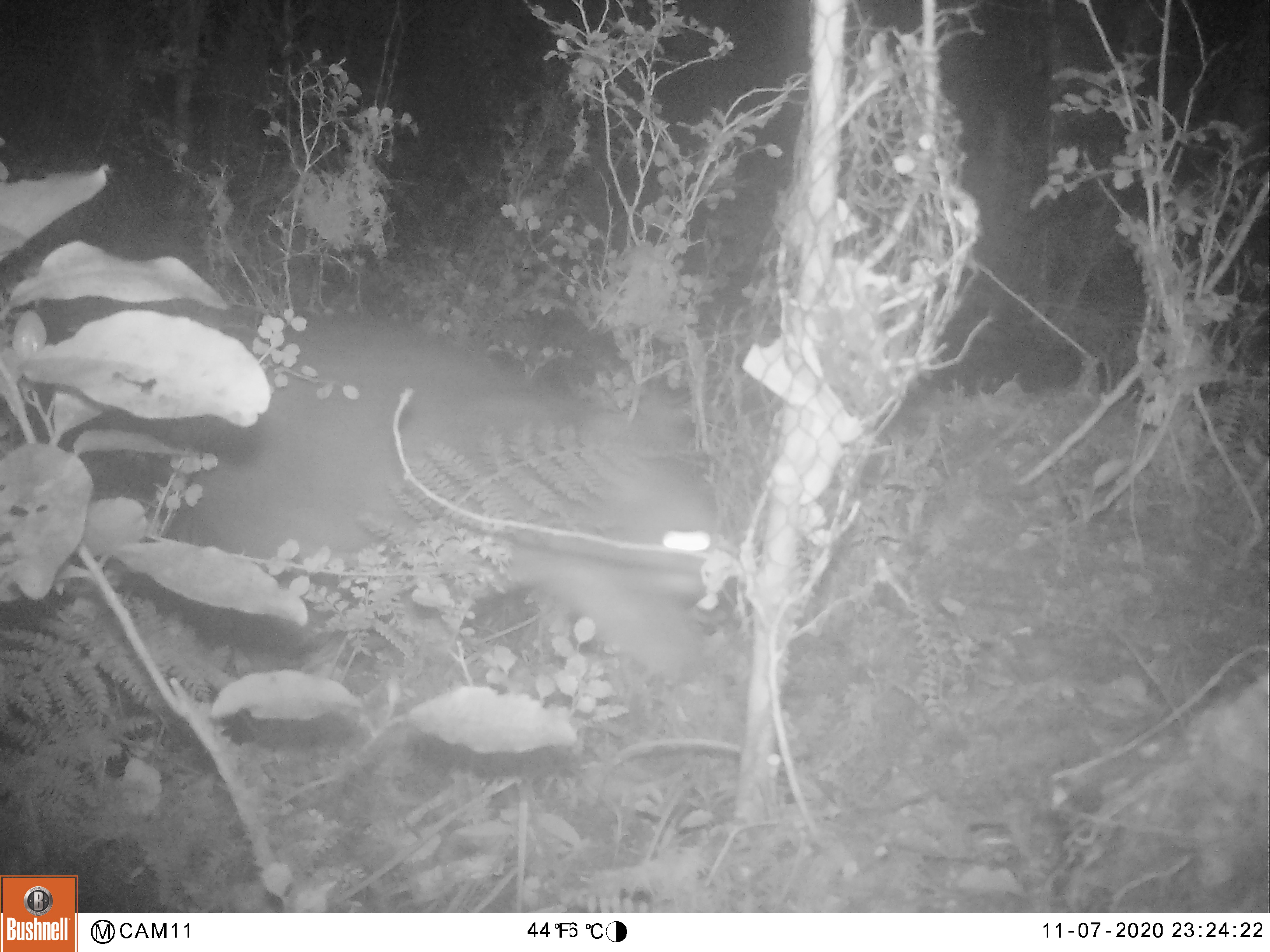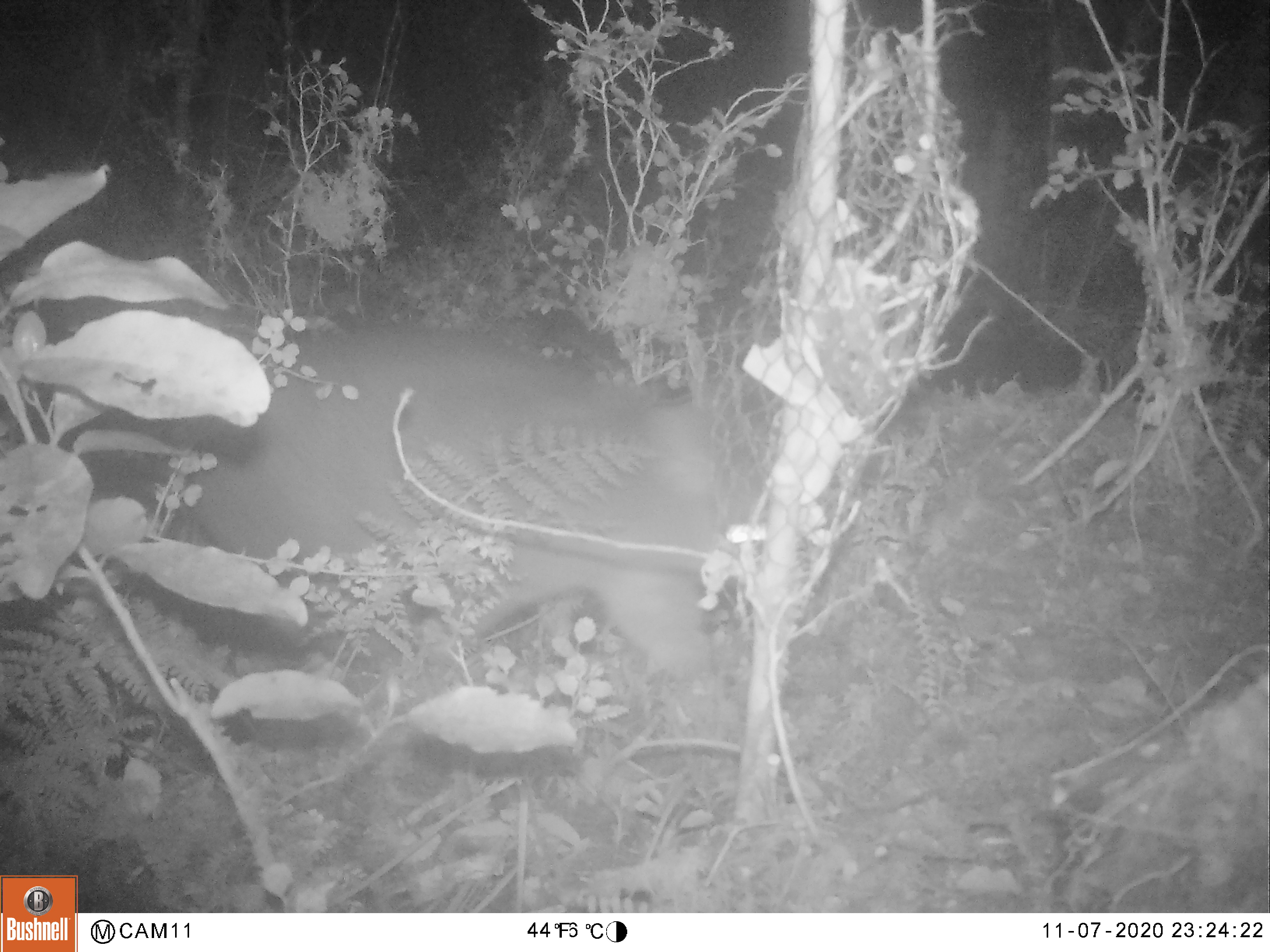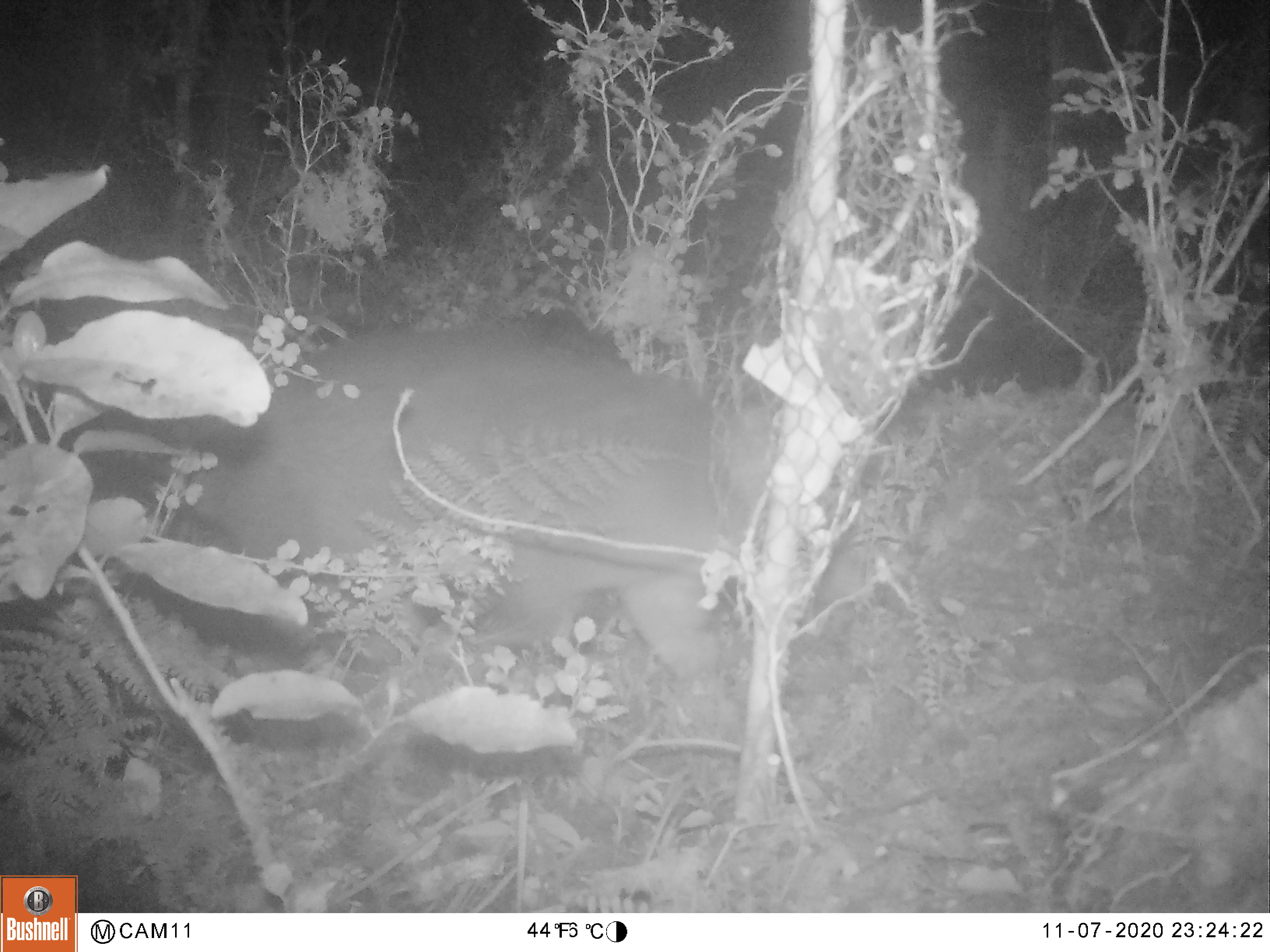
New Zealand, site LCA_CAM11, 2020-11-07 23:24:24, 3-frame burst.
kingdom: Animalia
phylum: Chordata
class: Mammalia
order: Diprotodontia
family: Phalangeridae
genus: Trichosurus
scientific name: Trichosurus vulpecula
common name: common brushtail possum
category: possum